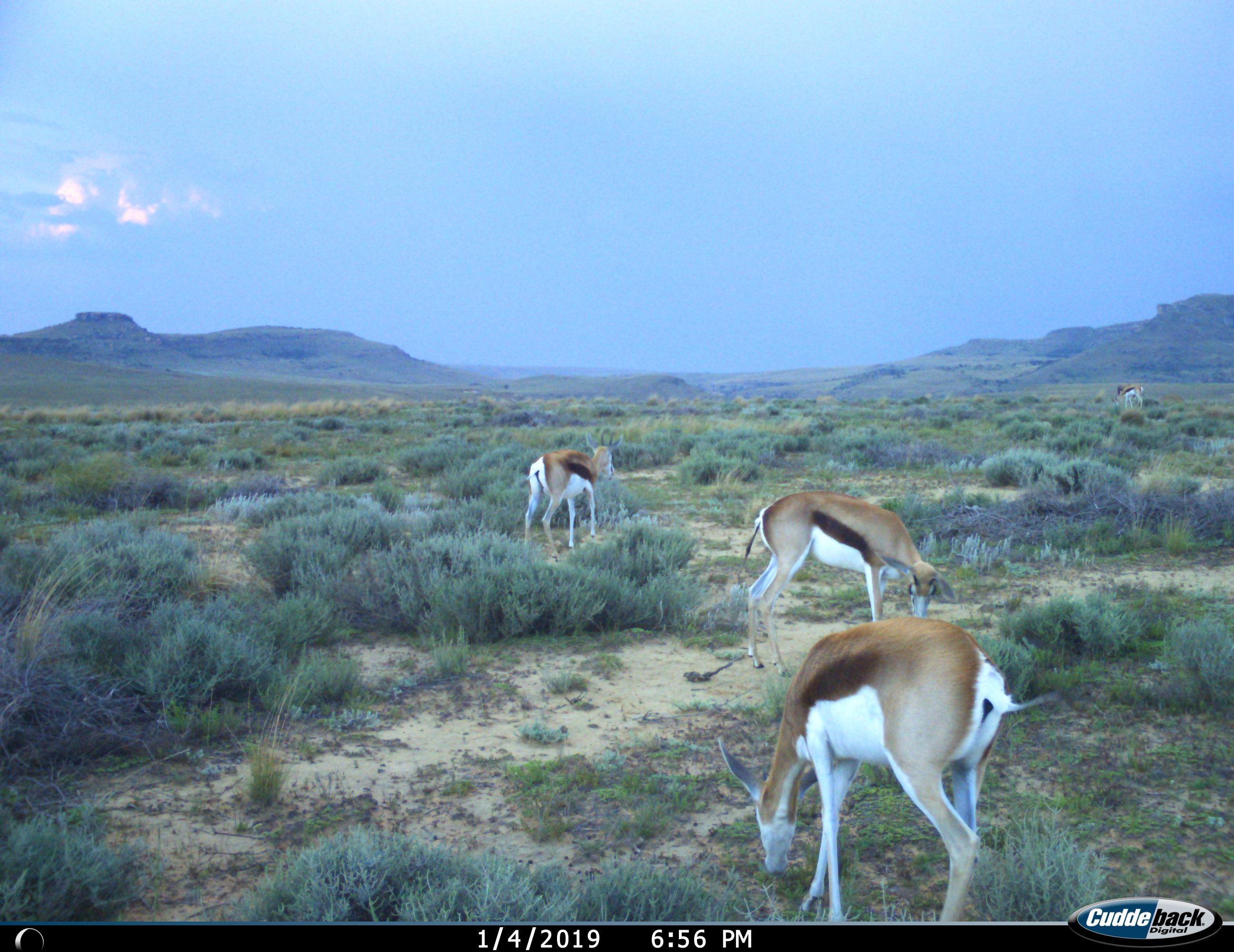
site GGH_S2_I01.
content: unidentified animal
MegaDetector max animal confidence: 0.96